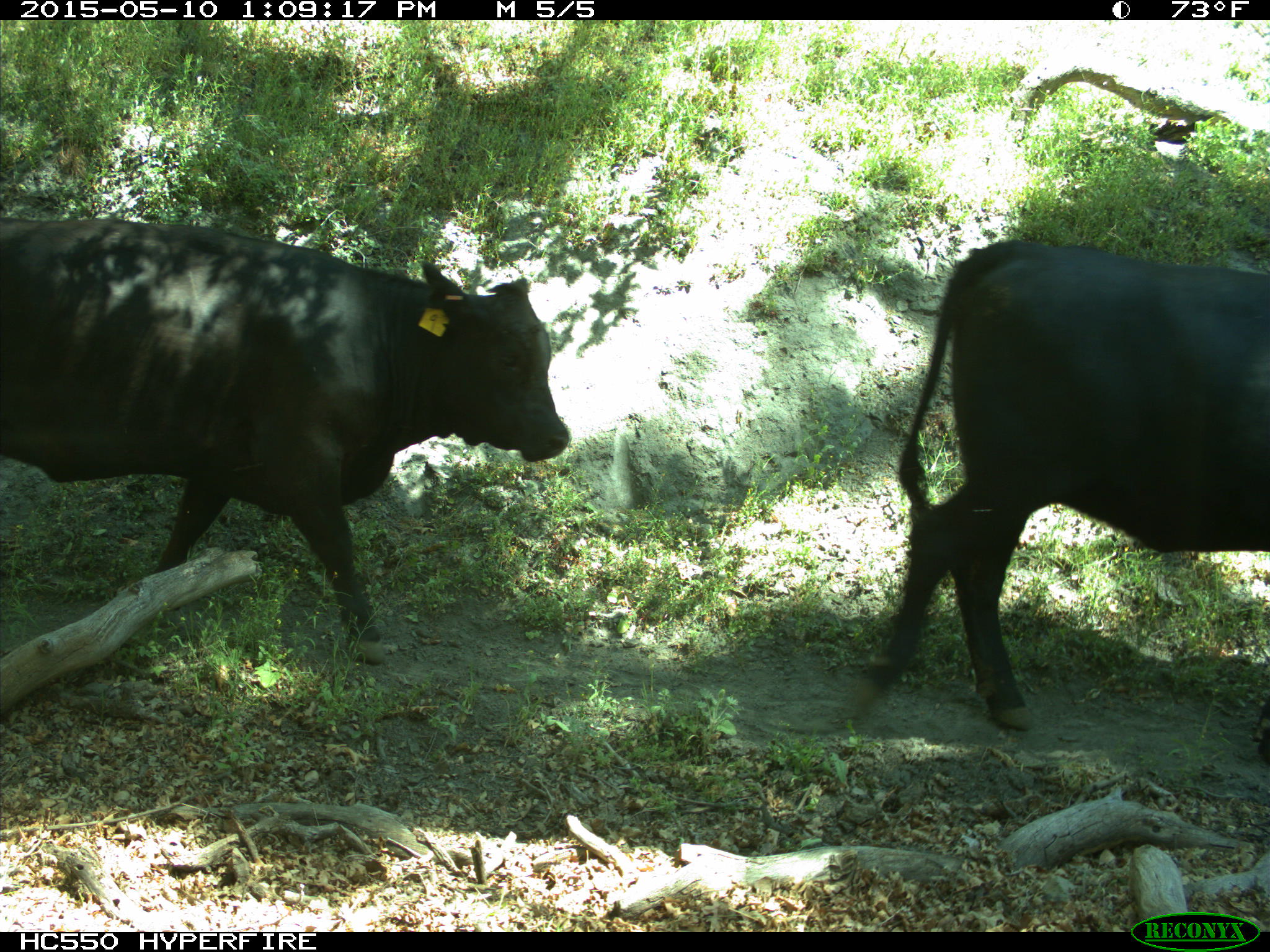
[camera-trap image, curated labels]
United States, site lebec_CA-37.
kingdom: Animalia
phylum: Chordata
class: Mammalia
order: Artiodactyla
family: Bovidae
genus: Bos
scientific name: Bos taurus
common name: domestic cow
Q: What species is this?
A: Bos taurus (domestic cow).